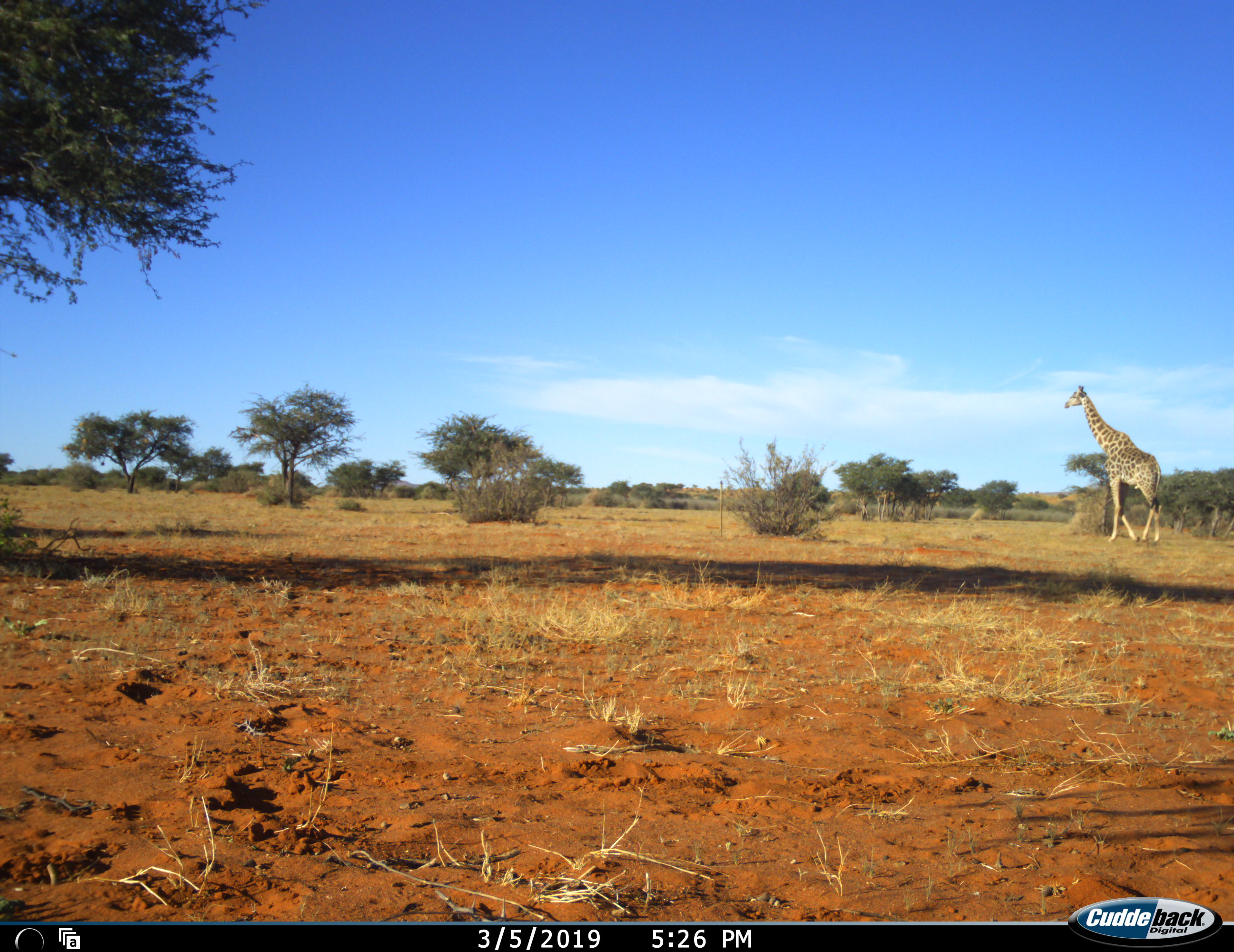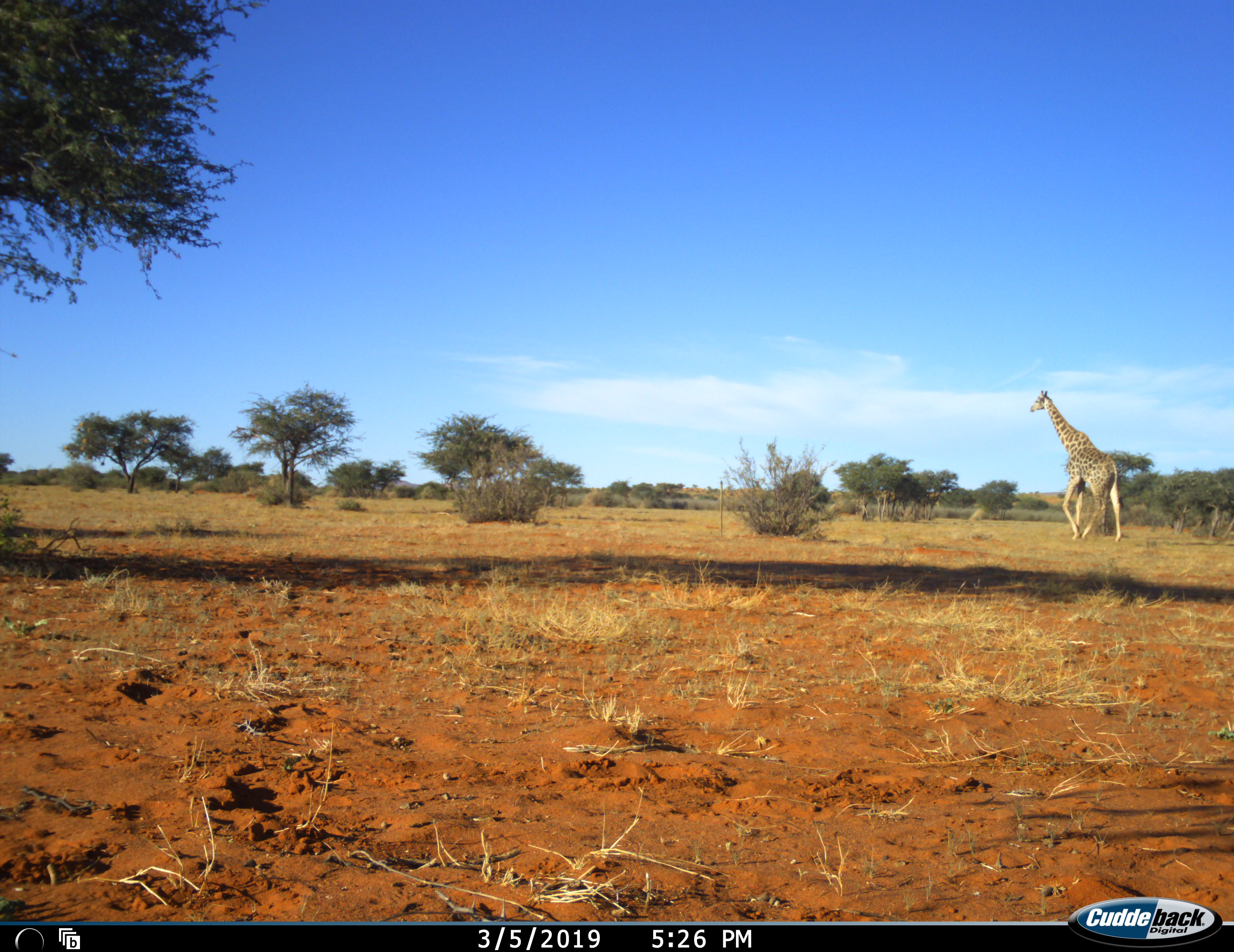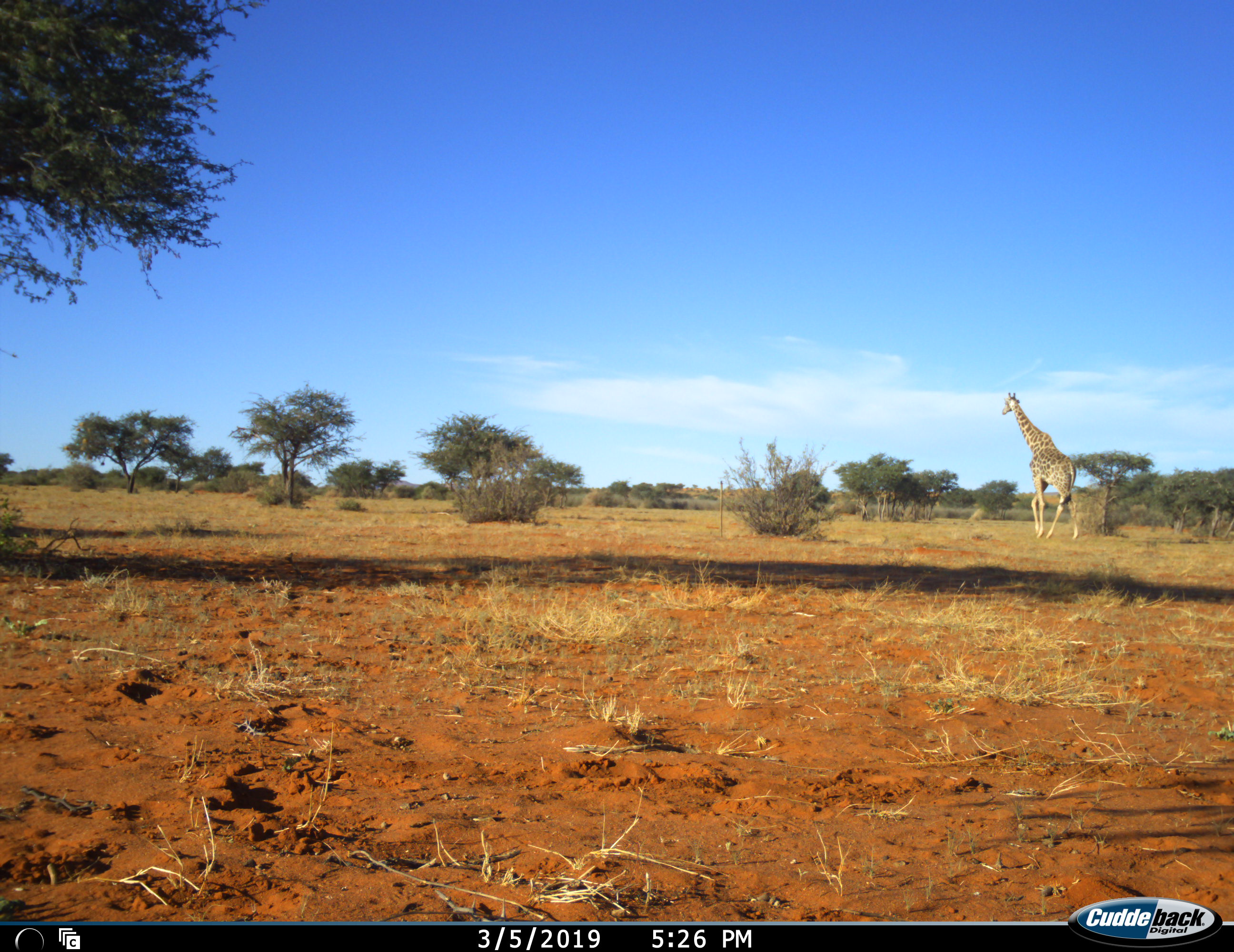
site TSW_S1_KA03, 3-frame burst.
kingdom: Animalia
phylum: Chordata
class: Mammalia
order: Artiodactyla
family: Giraffidae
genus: Giraffa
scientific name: Giraffa camelopardalis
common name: giraffe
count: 1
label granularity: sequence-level